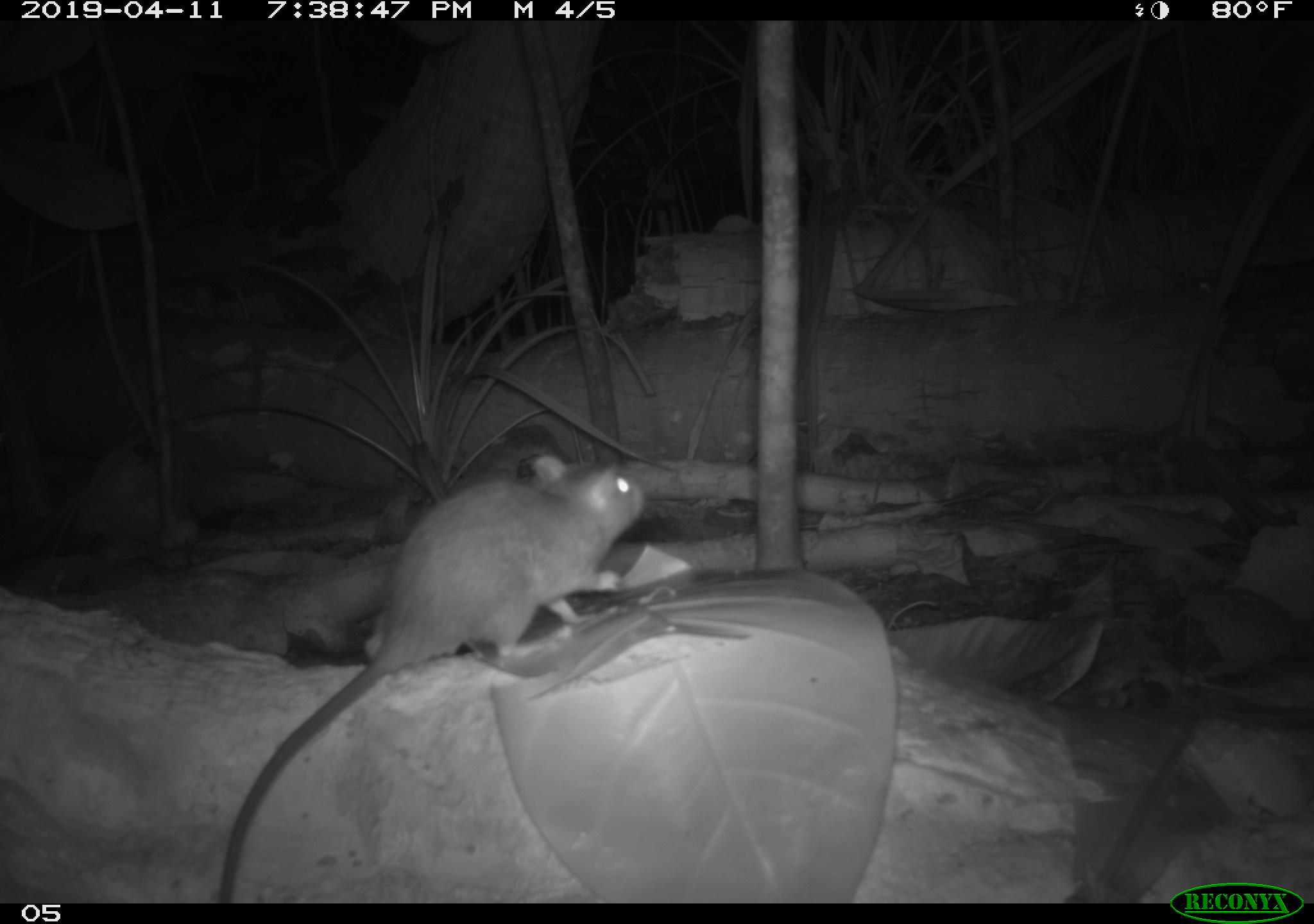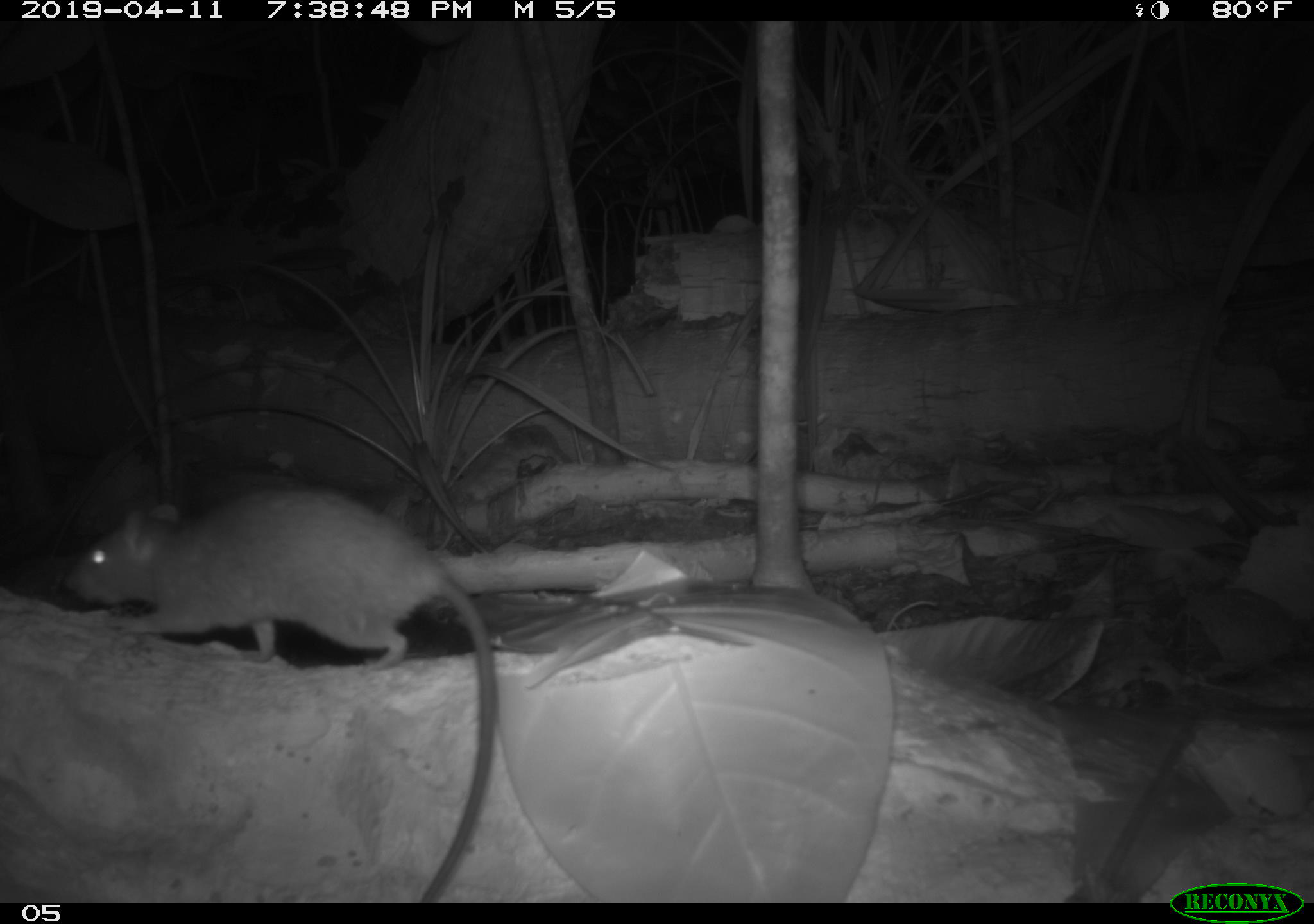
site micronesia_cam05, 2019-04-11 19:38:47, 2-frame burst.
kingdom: Animalia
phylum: Chordata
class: Mammalia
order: Rodentia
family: Muridae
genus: Rattus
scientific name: Rattus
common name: rat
Rat (Rattus).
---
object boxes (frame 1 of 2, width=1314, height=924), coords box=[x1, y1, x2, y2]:
rat: box=[212, 444, 664, 897]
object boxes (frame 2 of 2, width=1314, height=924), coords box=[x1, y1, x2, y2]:
rat: box=[58, 483, 500, 906]